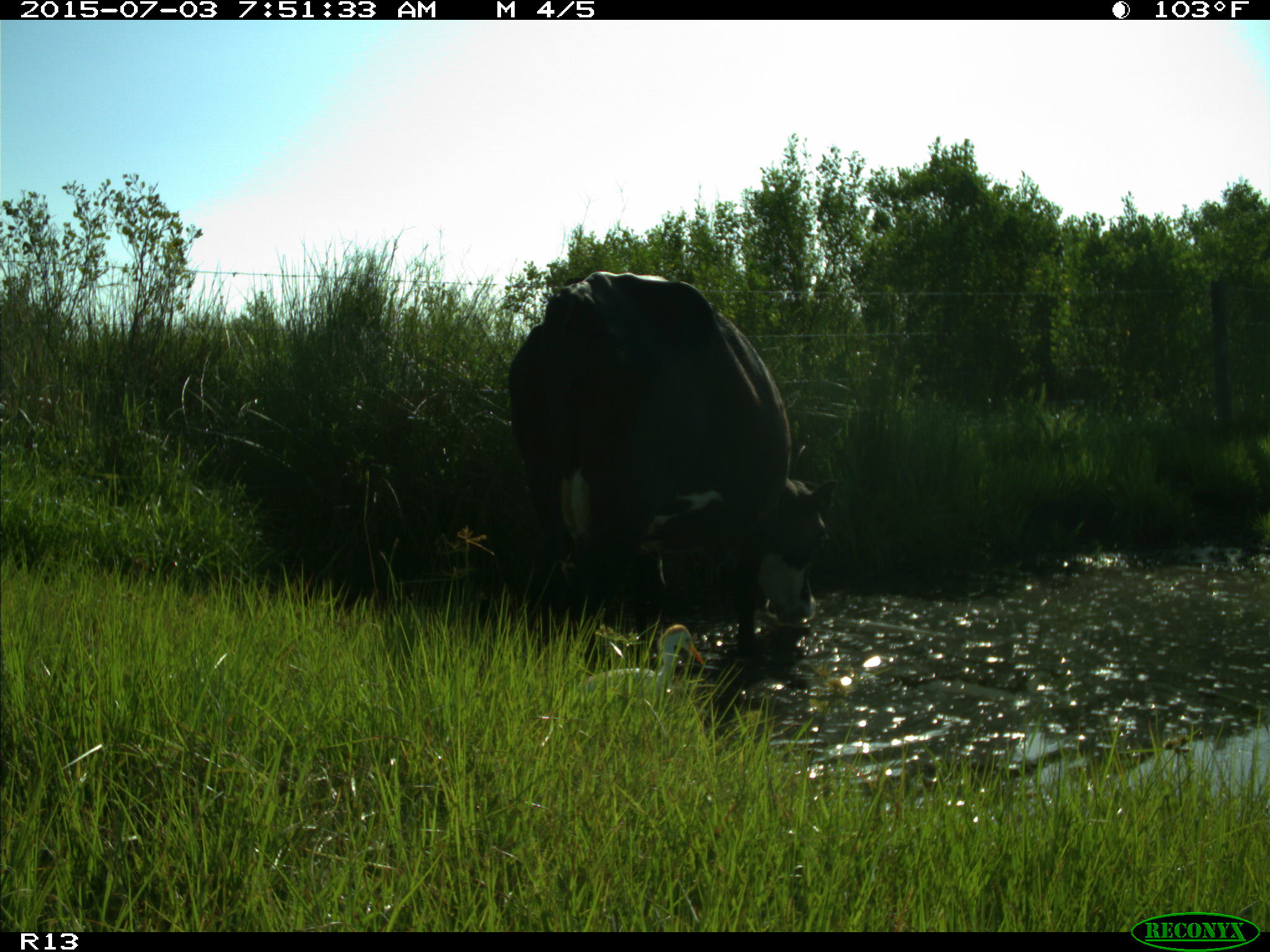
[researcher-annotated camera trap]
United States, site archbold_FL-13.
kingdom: Animalia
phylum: Chordata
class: Mammalia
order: Artiodactyla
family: Bovidae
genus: Bos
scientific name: Bos taurus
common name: domestic cow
Bos taurus (domestic cow).